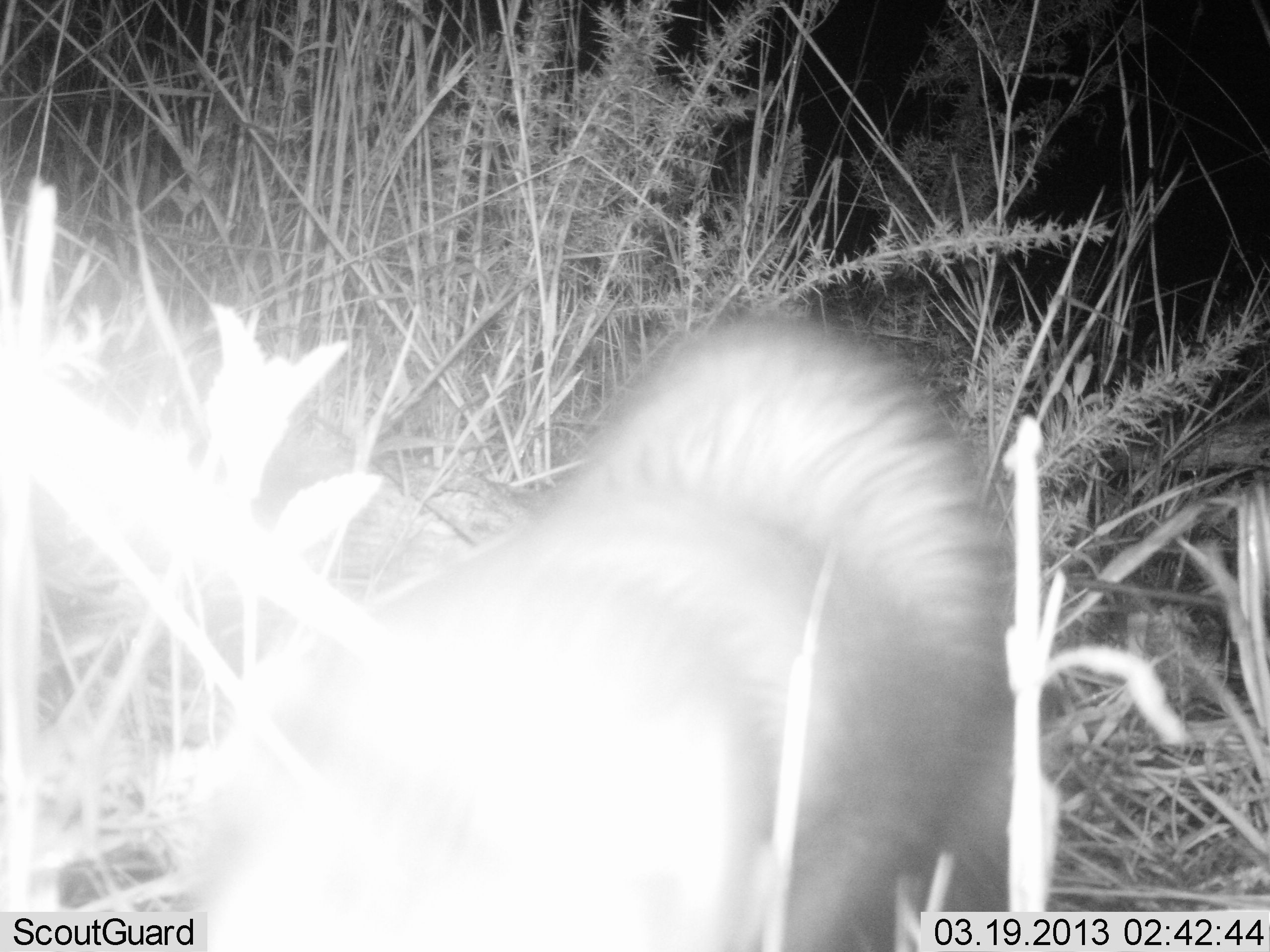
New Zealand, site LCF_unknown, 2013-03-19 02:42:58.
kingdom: Animalia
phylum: Chordata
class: Mammalia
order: Carnivora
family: Mustelidae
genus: Mustela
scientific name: Mustela furo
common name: ferret